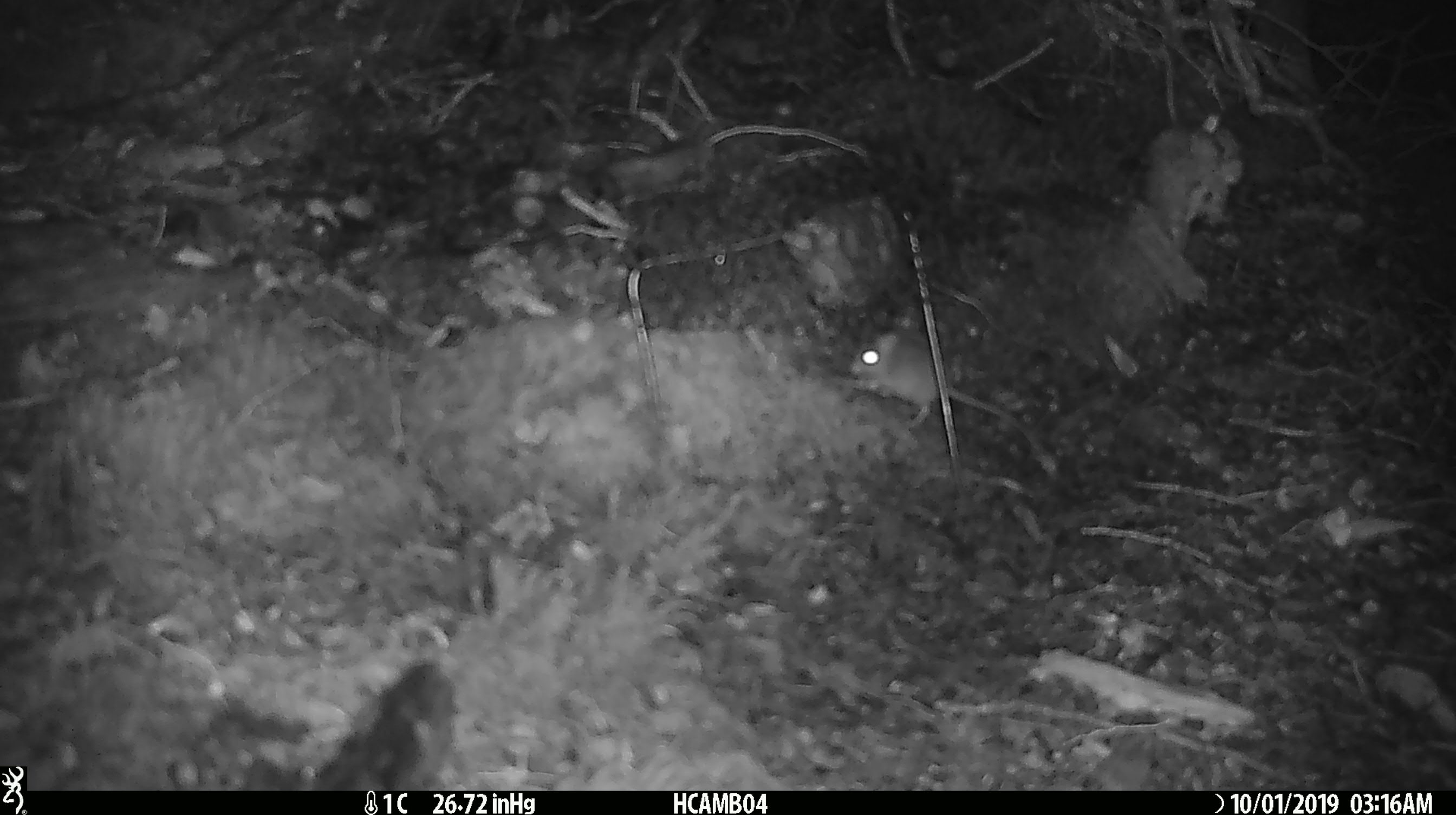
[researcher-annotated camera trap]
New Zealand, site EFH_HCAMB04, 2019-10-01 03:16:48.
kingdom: Animalia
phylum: Chordata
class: Mammalia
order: Rodentia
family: Muridae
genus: Mus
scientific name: Mus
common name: mouse